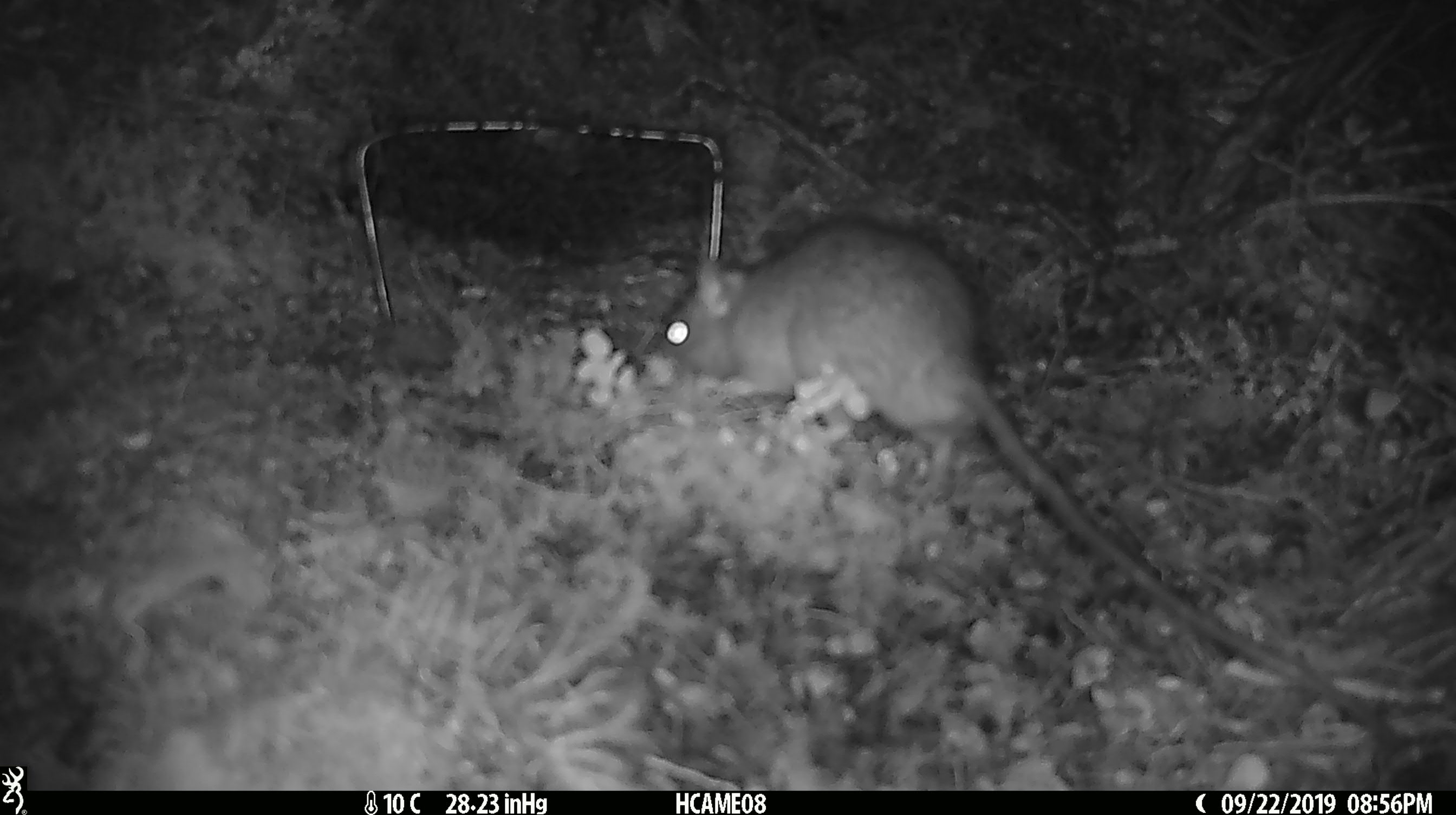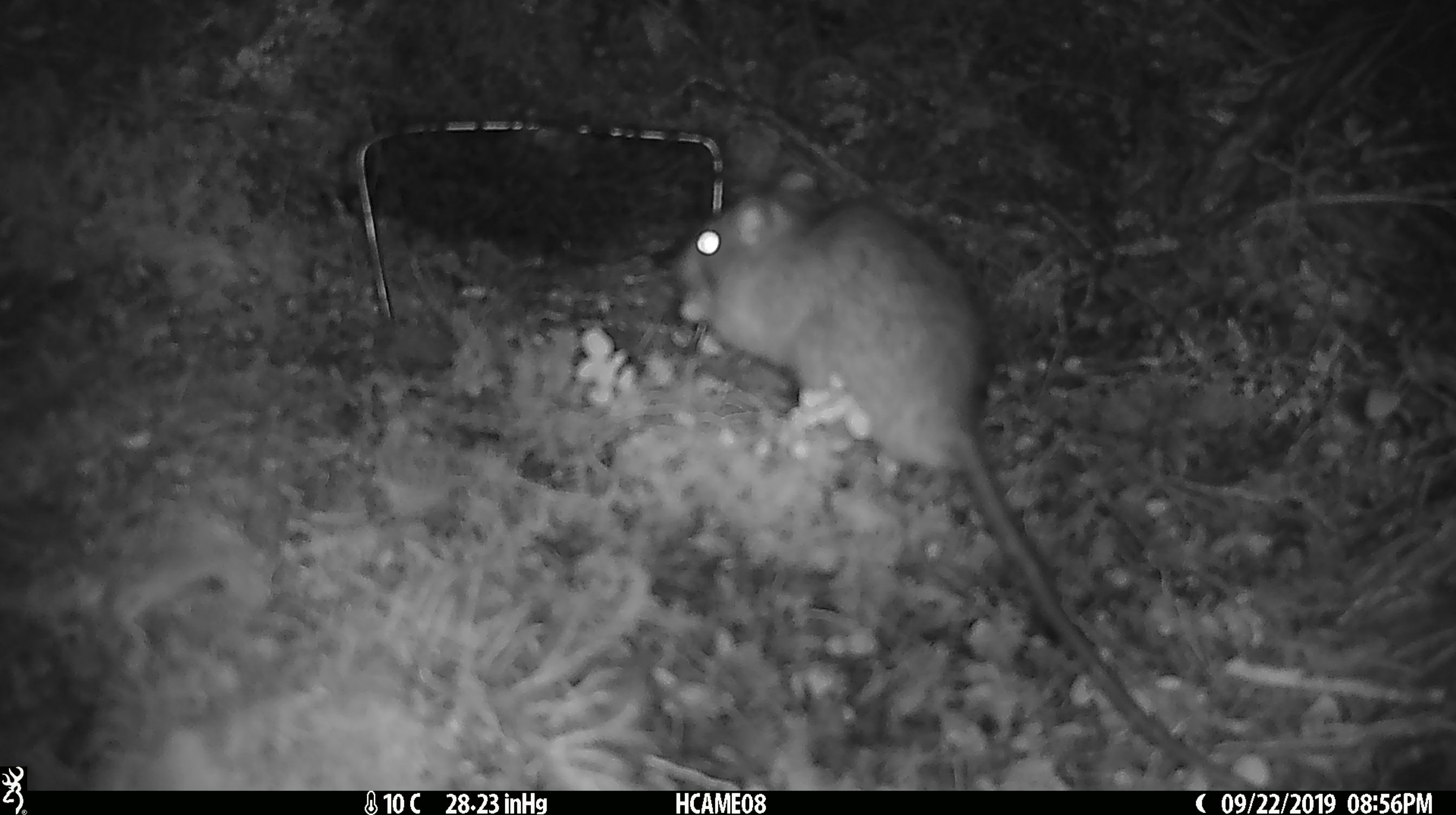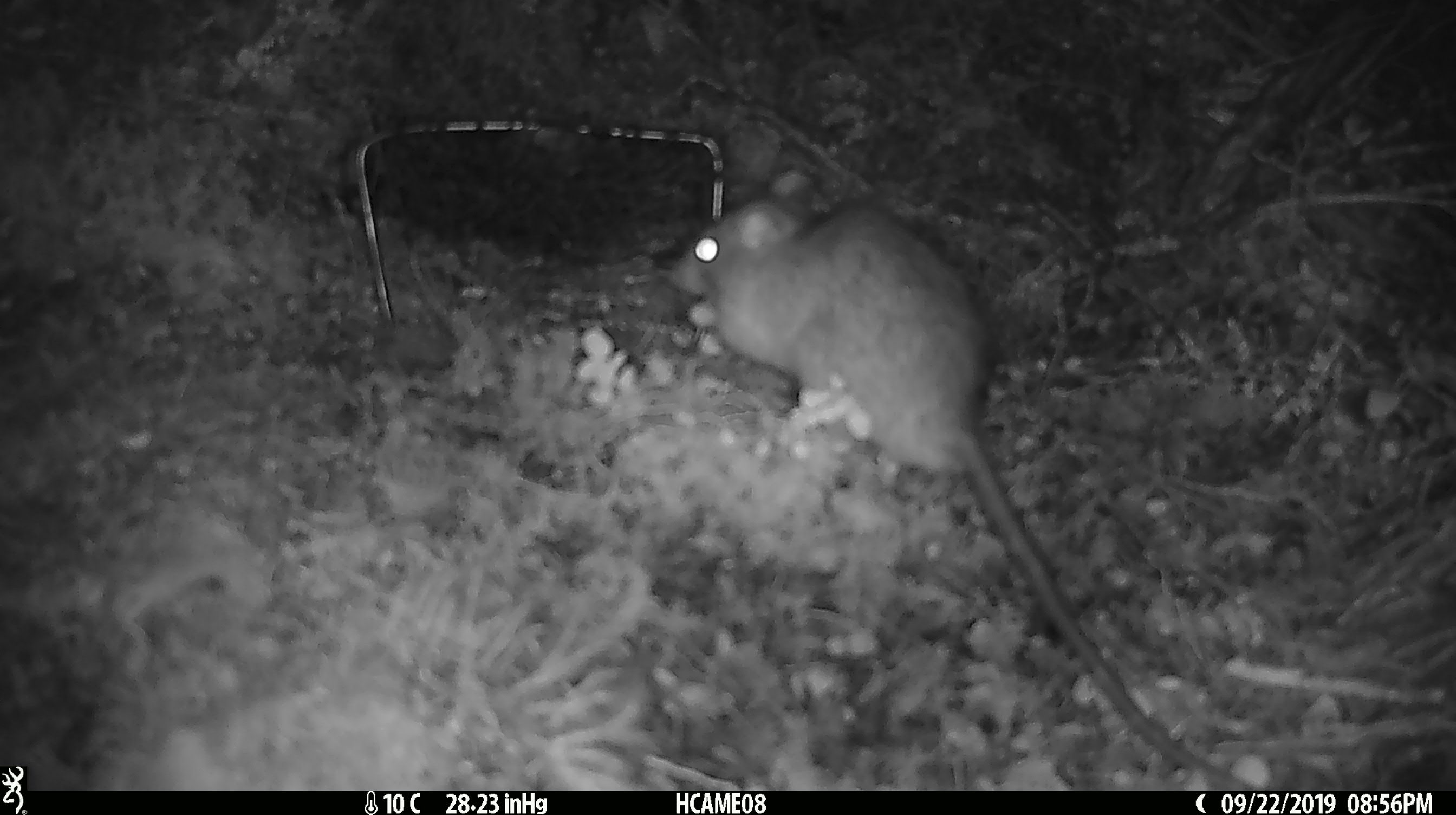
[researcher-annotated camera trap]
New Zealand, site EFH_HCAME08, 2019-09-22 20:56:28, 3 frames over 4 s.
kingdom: Animalia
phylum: Chordata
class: Mammalia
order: Rodentia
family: Muridae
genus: Rattus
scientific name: Rattus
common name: rat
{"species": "rat (Rattus)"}